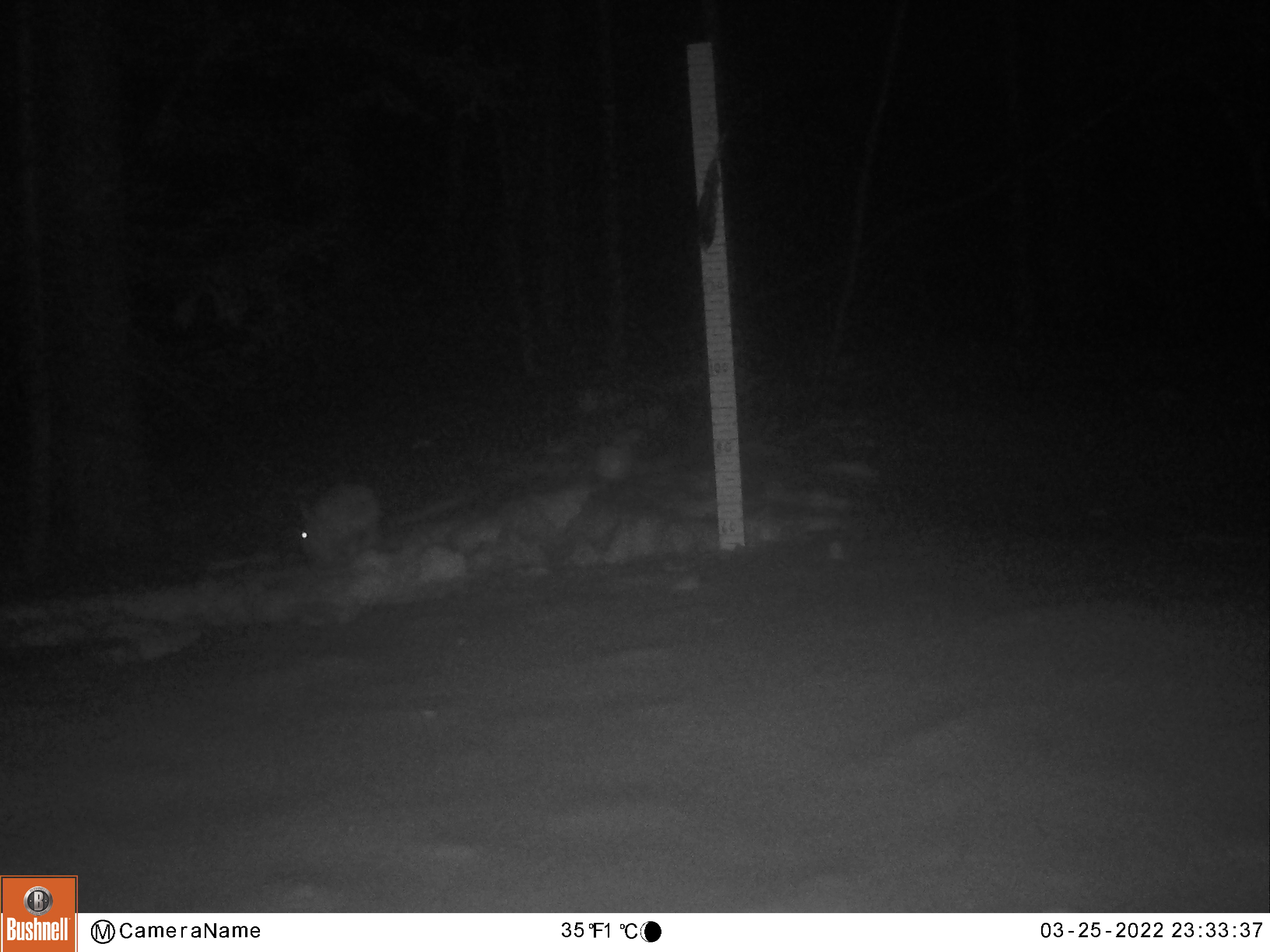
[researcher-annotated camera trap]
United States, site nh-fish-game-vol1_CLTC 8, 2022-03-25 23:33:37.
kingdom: Animalia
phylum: Chordata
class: Mammalia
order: Lagomorpha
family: Leporidae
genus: Lepus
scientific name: Lepus americanus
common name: snowshoe hare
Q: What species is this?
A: Snowshoe hare (Lepus americanus).